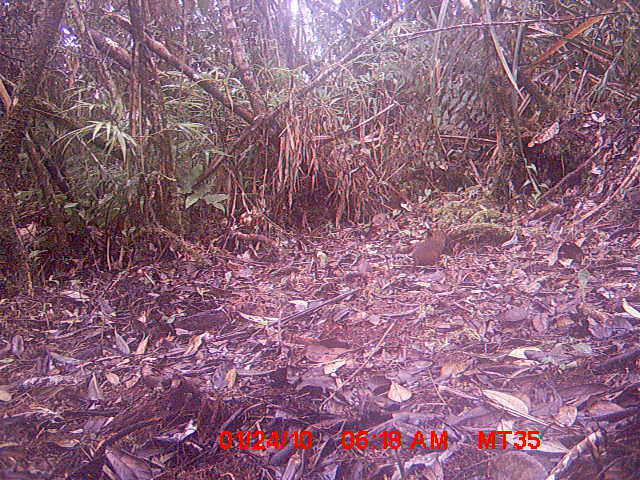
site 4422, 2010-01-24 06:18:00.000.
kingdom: Animalia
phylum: Chordata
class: Mammalia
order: Rodentia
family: Nesomyidae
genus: Hypogeomys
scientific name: Hypogeomys antimena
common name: malagasy giant rat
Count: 1.